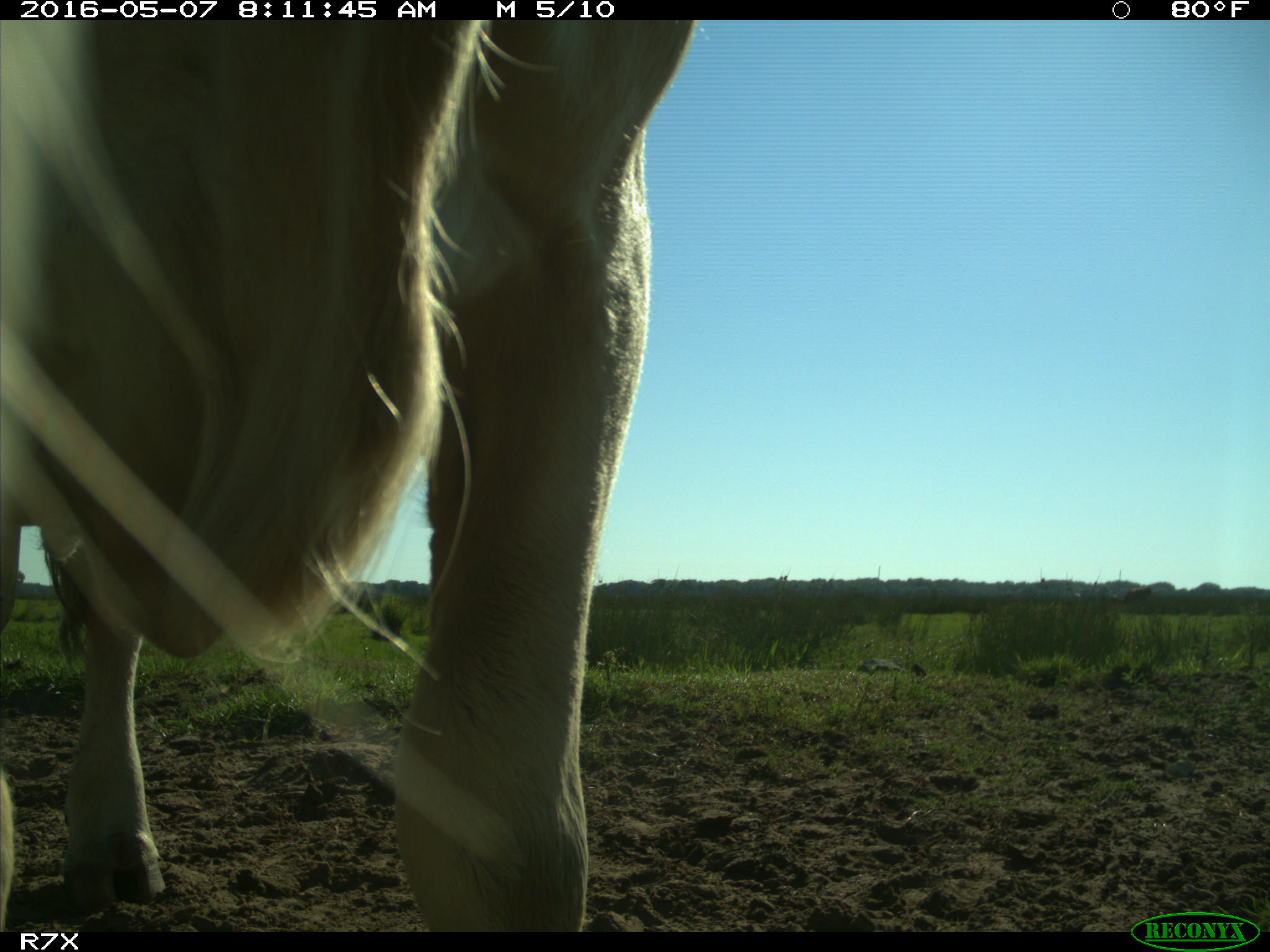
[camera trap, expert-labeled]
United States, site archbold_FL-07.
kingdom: Animalia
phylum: Chordata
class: Mammalia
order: Artiodactyla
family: Bovidae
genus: Bos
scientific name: Bos taurus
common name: domestic cow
Bos taurus (domestic cow).